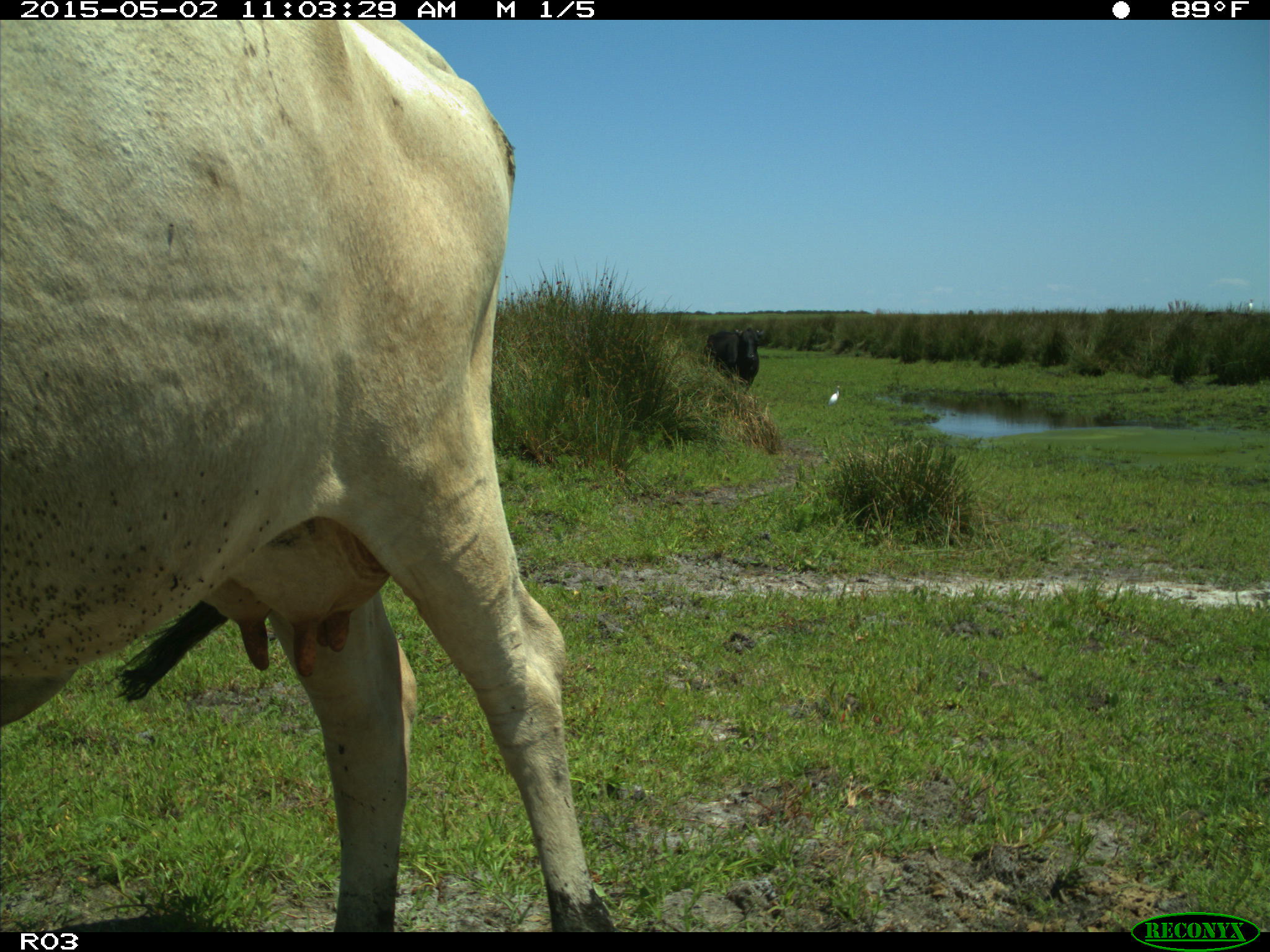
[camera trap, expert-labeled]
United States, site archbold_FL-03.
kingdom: Animalia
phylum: Chordata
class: Mammalia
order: Artiodactyla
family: Bovidae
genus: Bos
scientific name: Bos taurus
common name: domestic cow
Bos taurus (domestic cow).